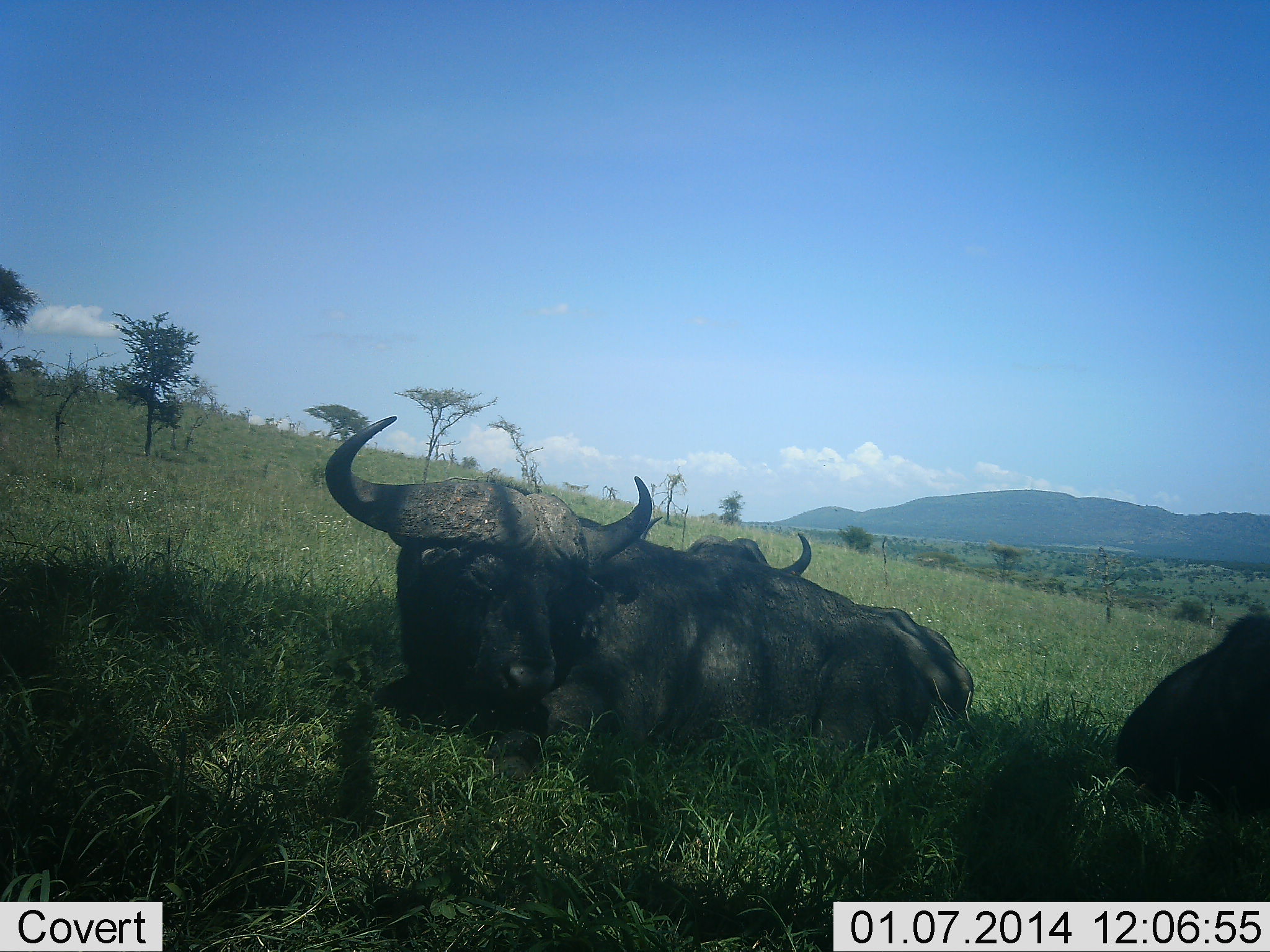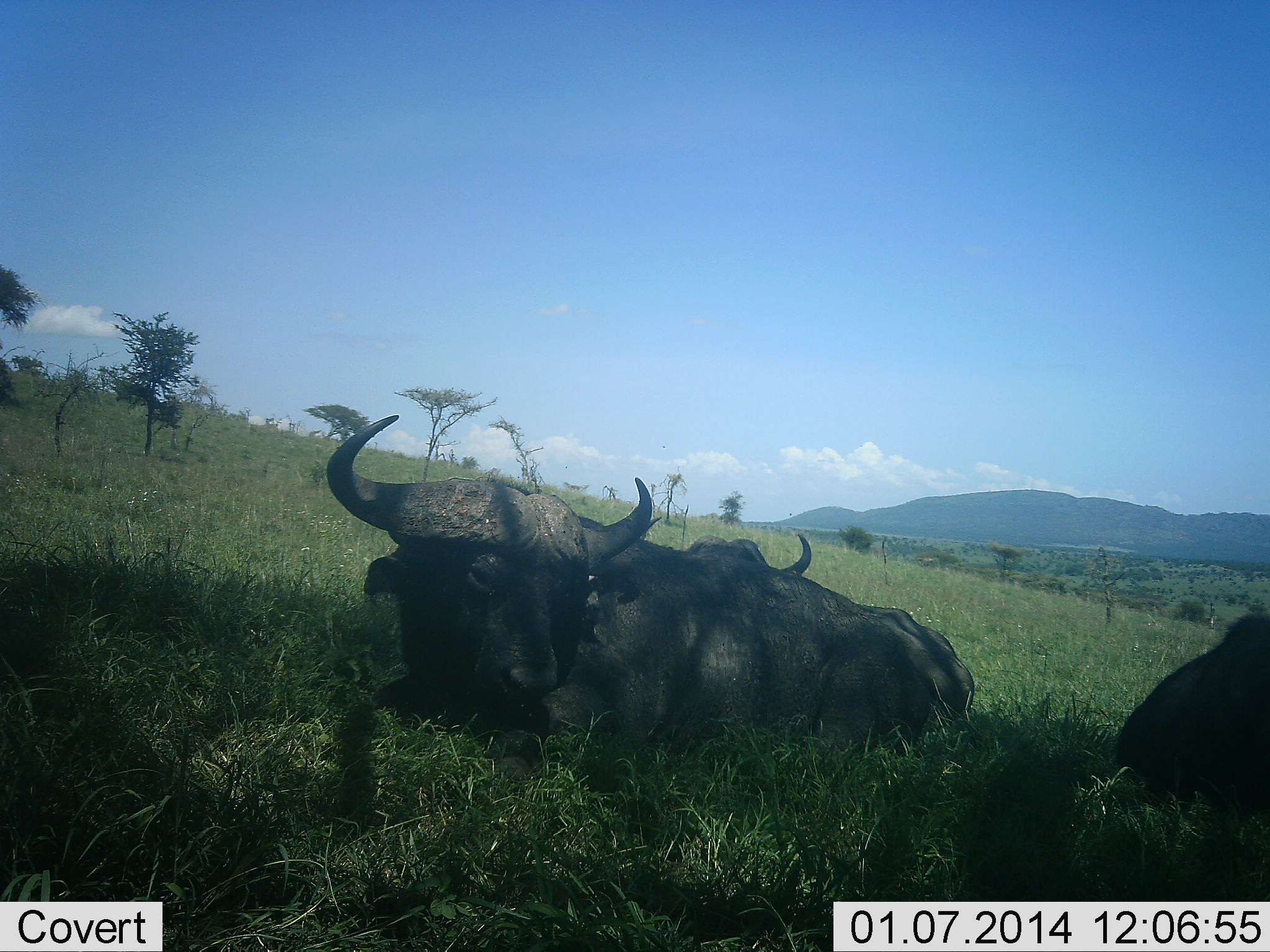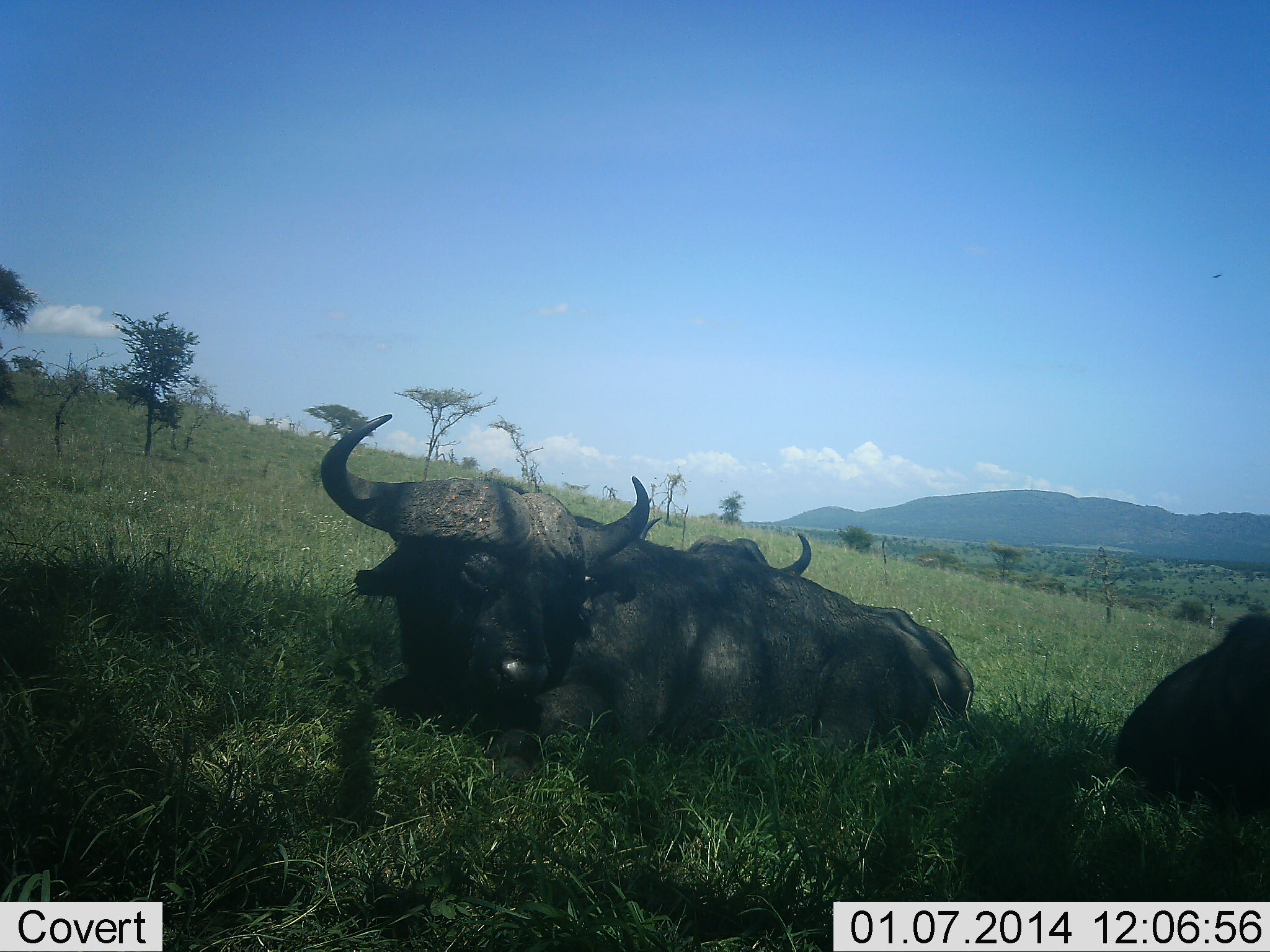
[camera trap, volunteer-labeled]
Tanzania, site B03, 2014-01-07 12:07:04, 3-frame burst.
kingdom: Animalia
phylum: Chordata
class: Mammalia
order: Artiodactyla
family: Bovidae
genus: Syncerus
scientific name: Syncerus caffer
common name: cape buffalo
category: buffalo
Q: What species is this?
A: Buffalo (cape buffalo) (Syncerus caffer).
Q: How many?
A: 3.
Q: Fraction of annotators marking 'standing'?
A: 50%.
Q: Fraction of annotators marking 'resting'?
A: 50%.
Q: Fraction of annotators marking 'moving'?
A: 0%.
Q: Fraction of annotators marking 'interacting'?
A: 0%.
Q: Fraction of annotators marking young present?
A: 0%.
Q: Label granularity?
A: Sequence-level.